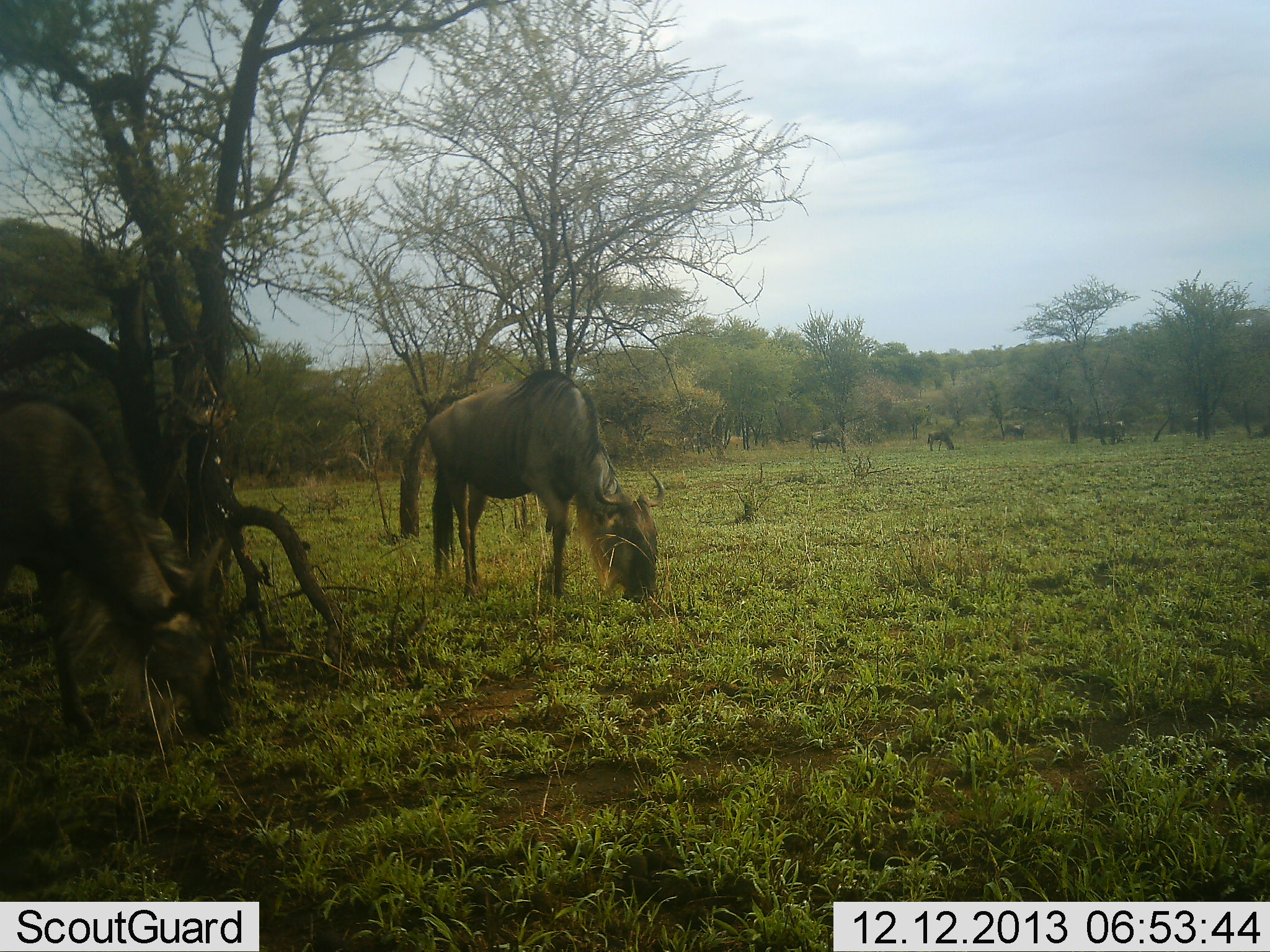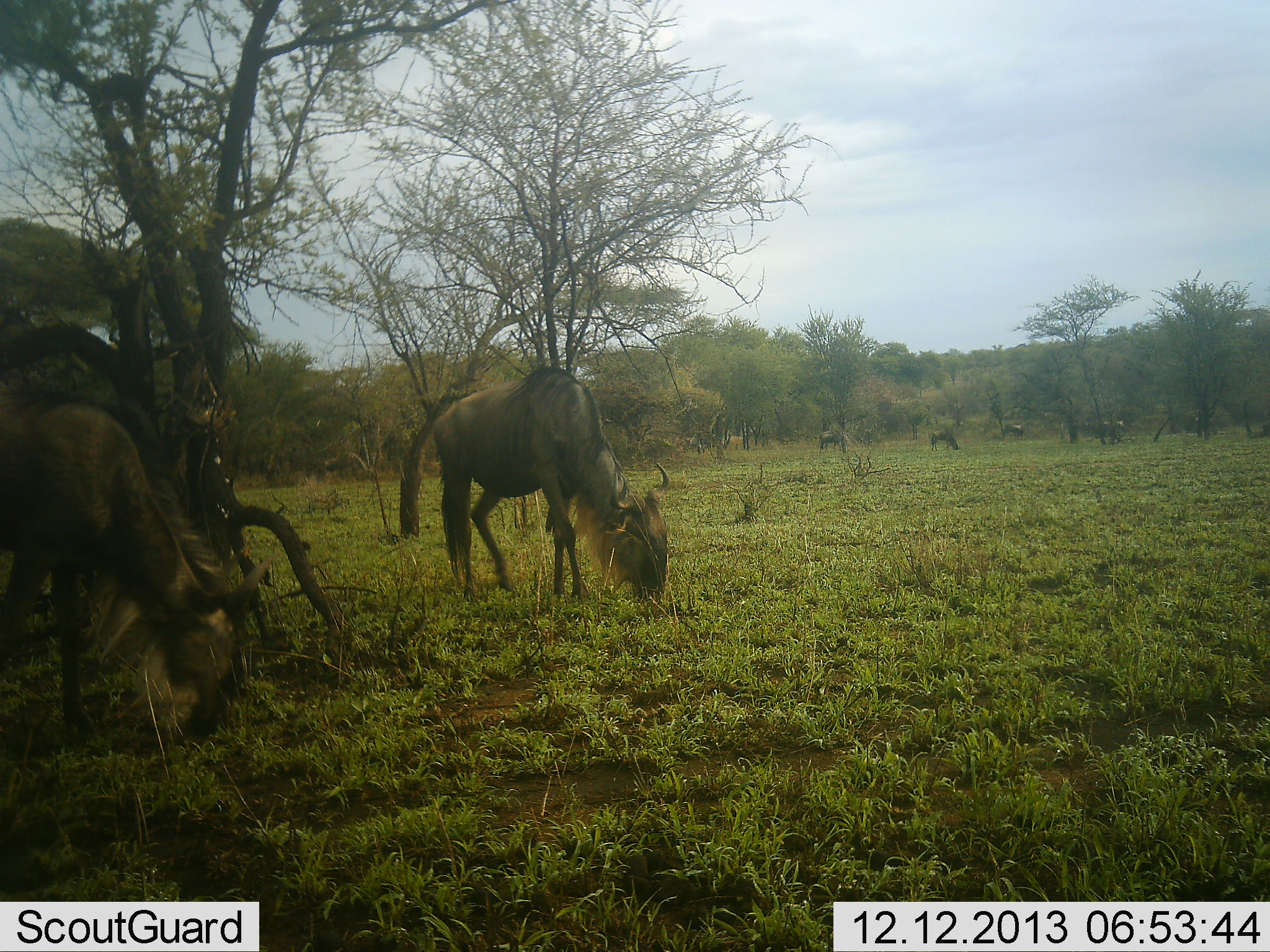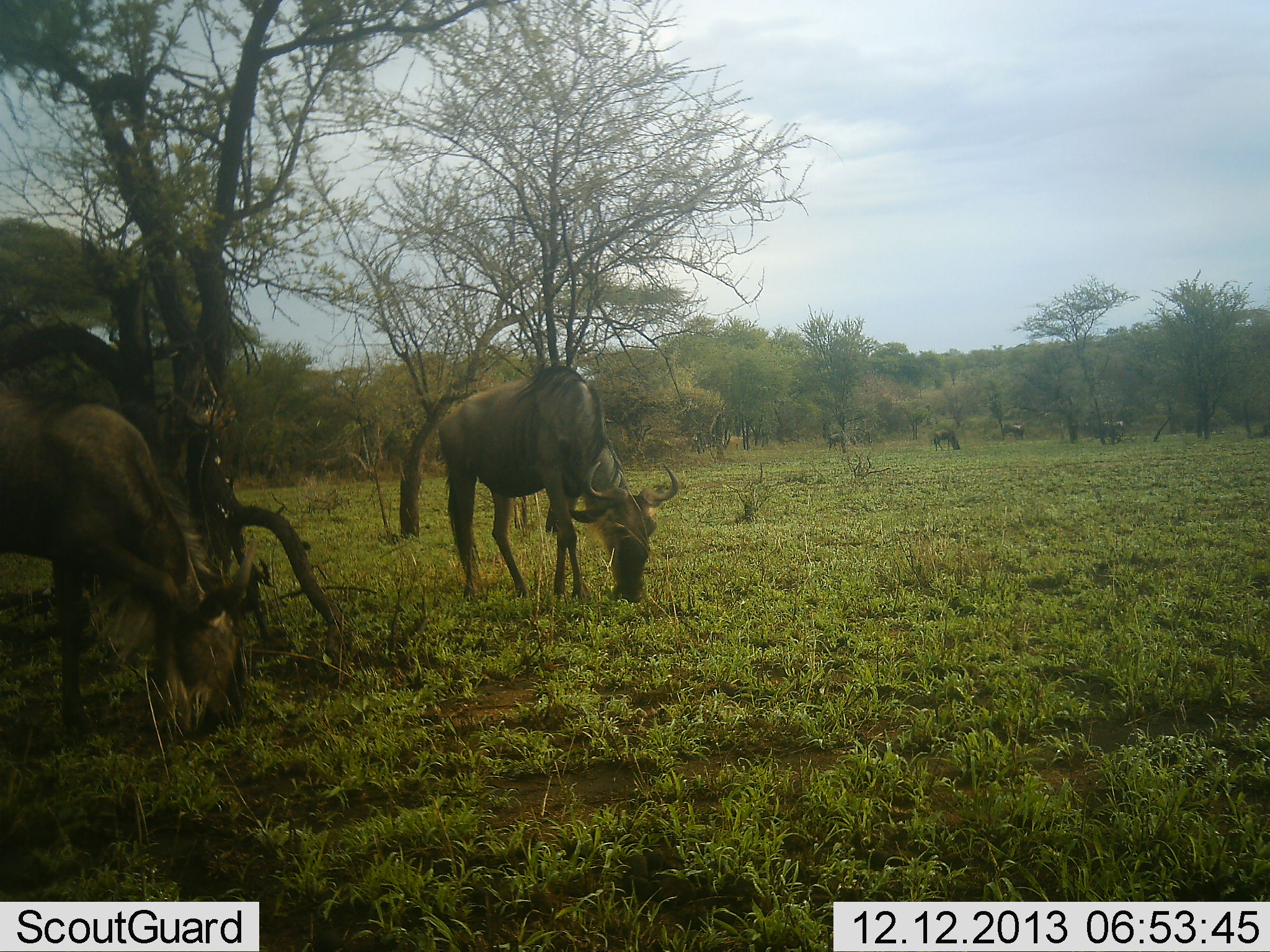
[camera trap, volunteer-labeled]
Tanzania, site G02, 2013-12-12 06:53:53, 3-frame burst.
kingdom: Animalia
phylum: Chordata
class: Mammalia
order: Artiodactyla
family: Bovidae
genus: Connochaetes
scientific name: Connochaetes taurinus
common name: blue wildebeest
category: wildebeest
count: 7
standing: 20%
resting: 0%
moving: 20%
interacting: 0%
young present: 0%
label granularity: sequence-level